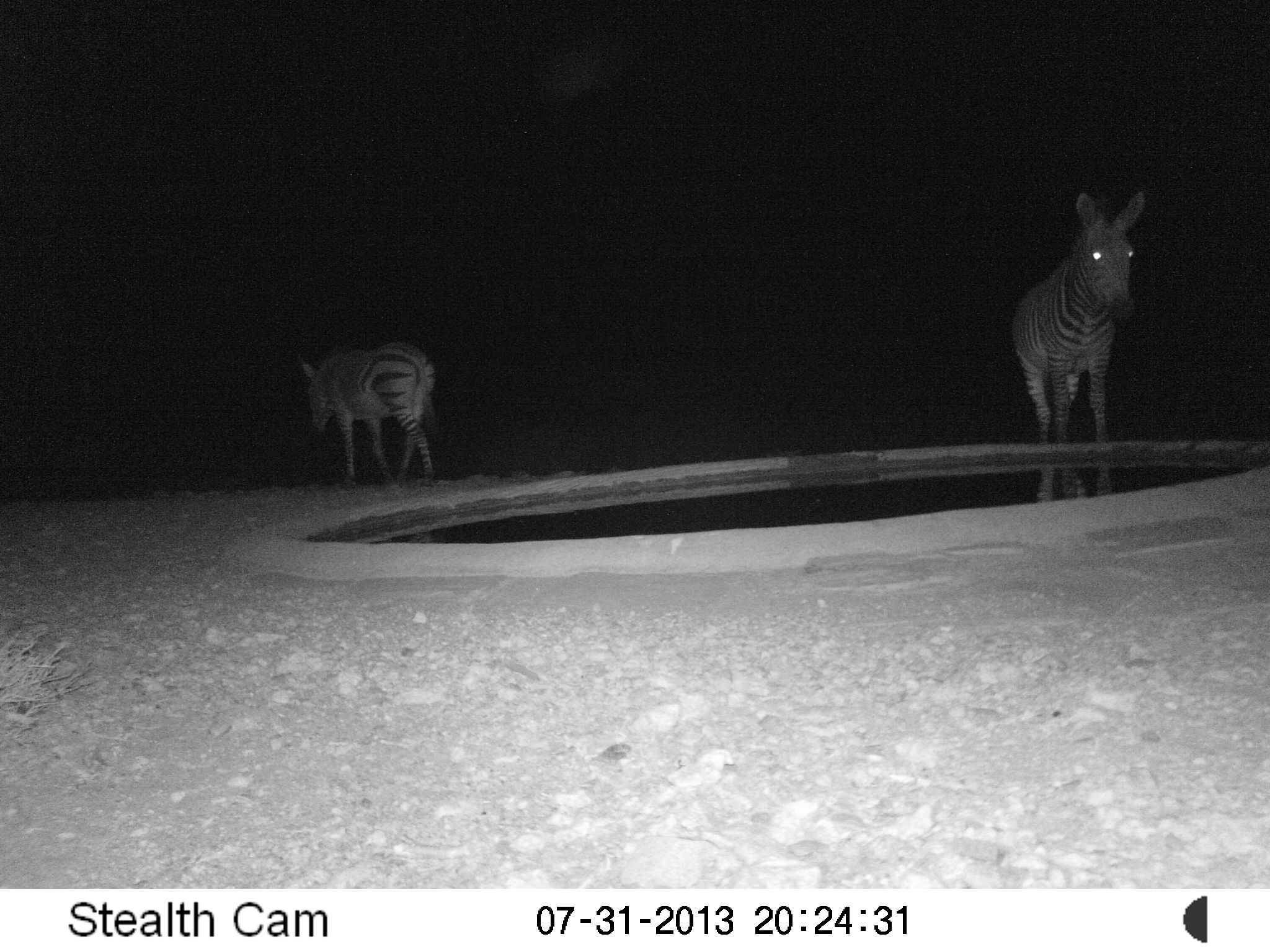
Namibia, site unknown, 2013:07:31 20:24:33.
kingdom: Animalia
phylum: Chordata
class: Mammalia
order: Perissodactyla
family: Equidae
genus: Equus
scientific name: Equus zebra hartmannae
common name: hartmann's mountain zebra